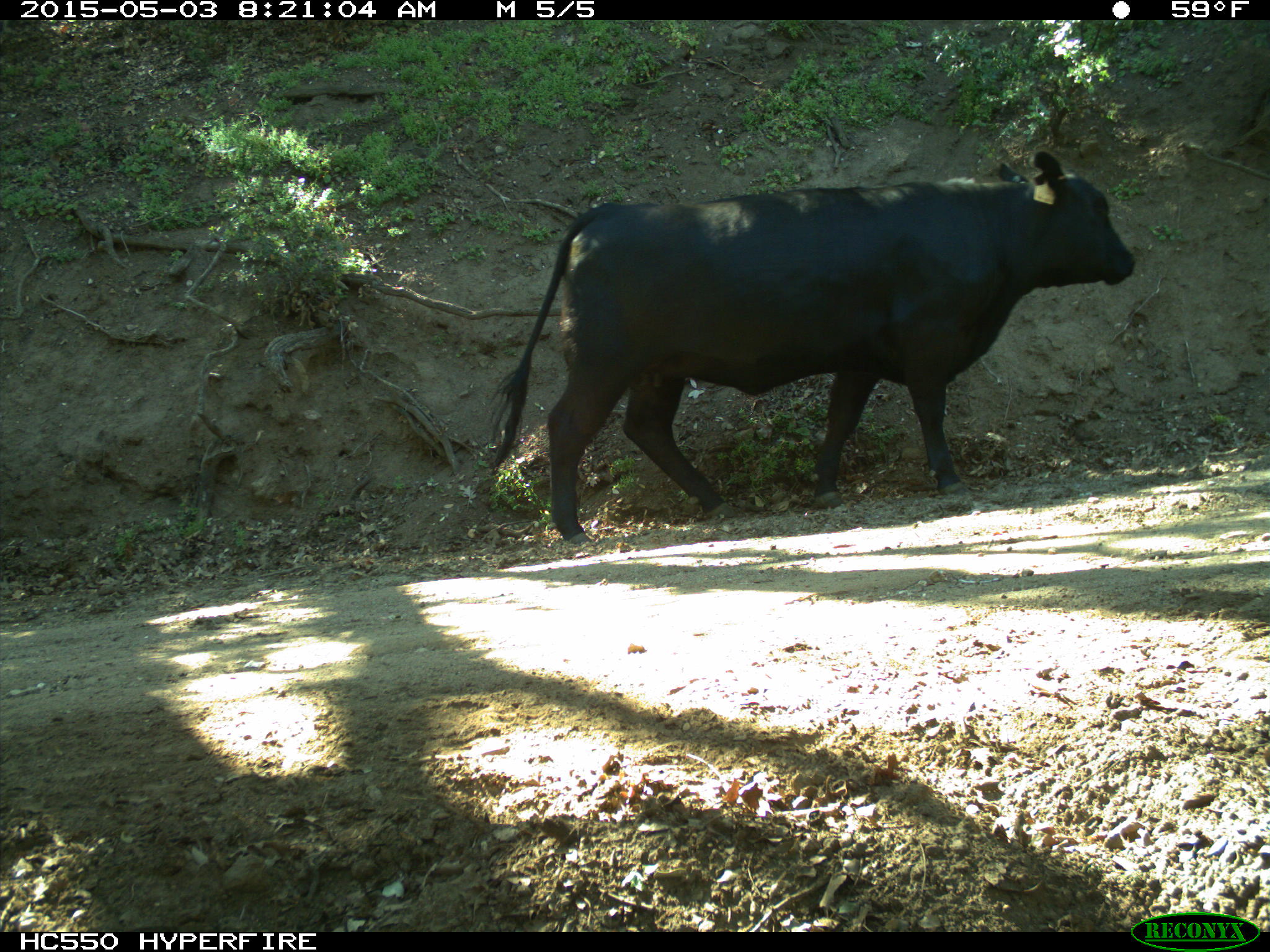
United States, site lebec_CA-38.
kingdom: Animalia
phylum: Chordata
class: Mammalia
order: Artiodactyla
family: Bovidae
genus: Bos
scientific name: Bos taurus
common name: domestic cow